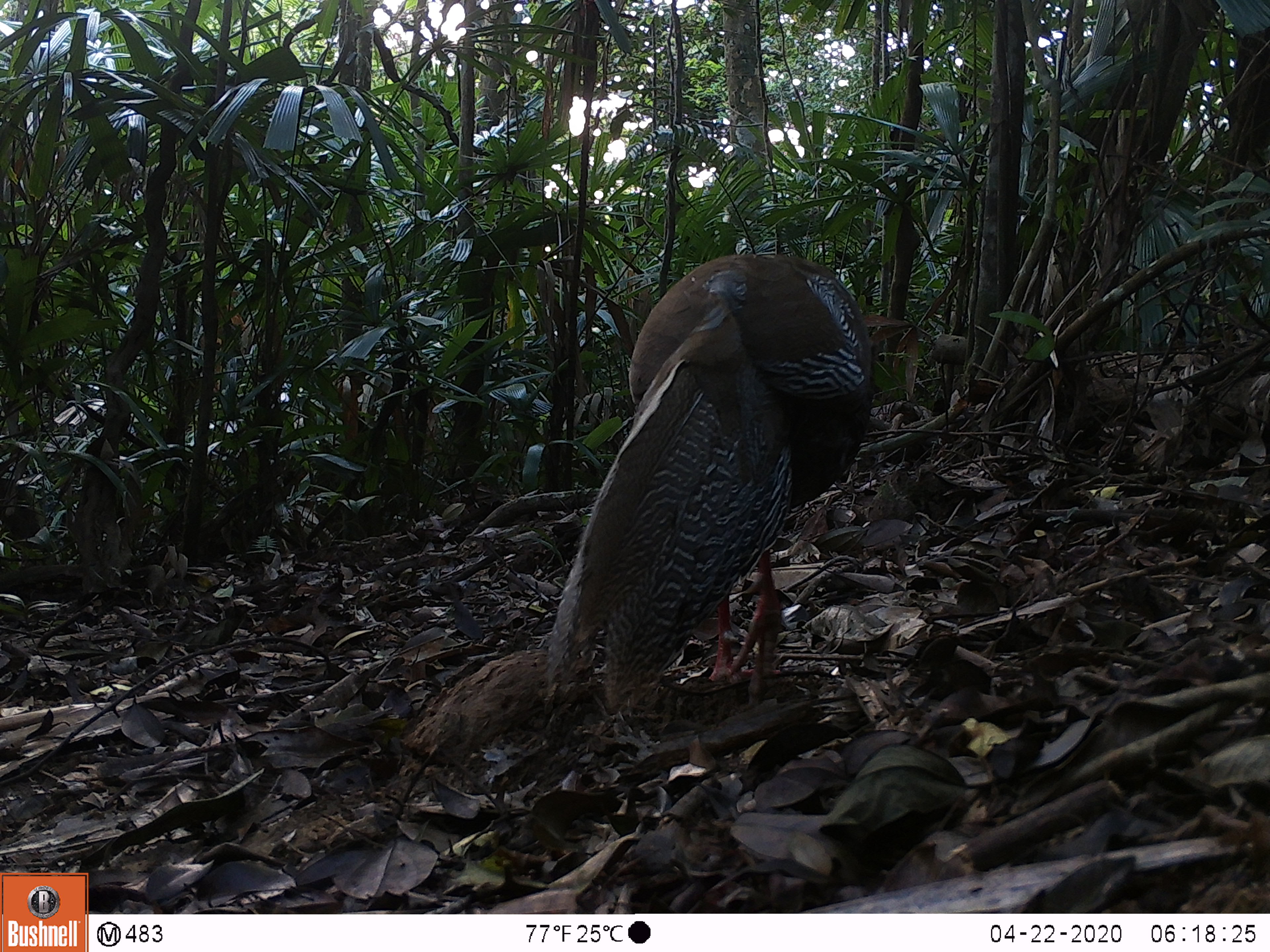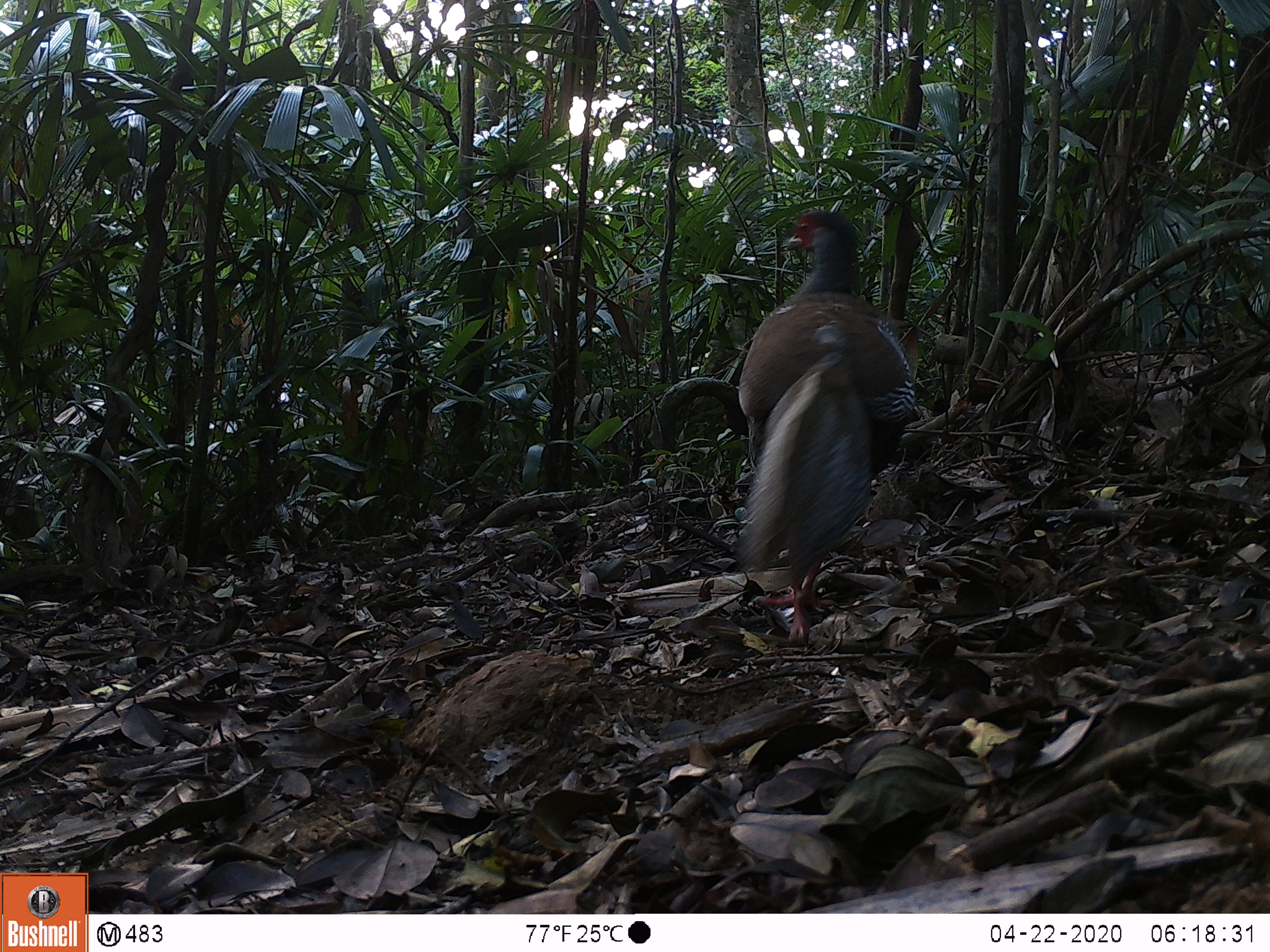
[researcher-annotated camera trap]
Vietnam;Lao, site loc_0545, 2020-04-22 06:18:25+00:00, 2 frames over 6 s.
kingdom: Animalia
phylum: Chordata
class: Aves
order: Galliformes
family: Phasianidae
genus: Lophura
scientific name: Lophura nycthemera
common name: silver pheasant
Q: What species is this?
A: Silver pheasant (Lophura nycthemera).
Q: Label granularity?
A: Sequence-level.